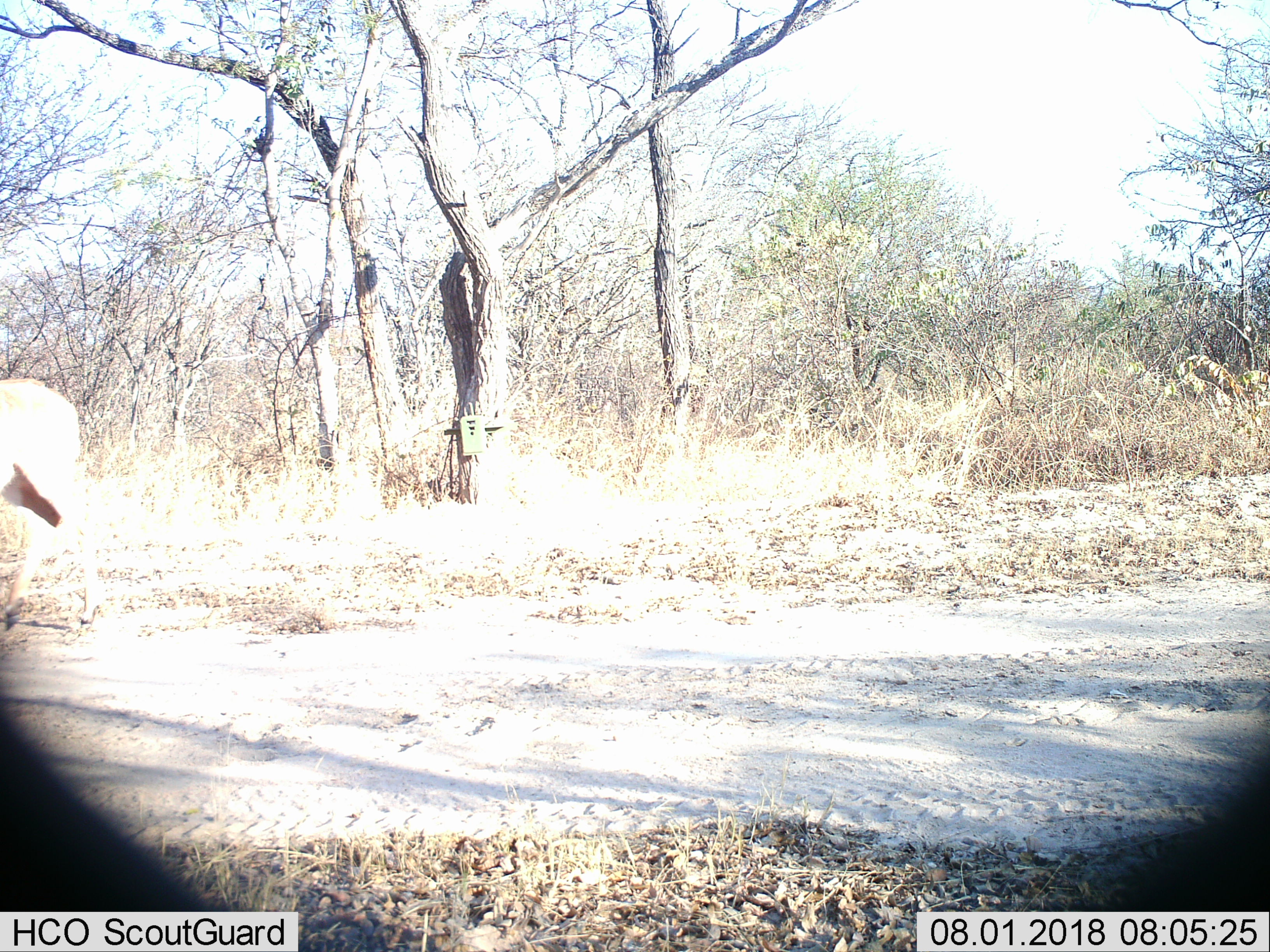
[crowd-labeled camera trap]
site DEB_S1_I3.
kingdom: Animalia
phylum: Chordata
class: Mammalia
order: Artiodactyla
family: Bovidae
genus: Aepyceros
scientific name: Aepyceros melampus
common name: impala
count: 1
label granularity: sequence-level